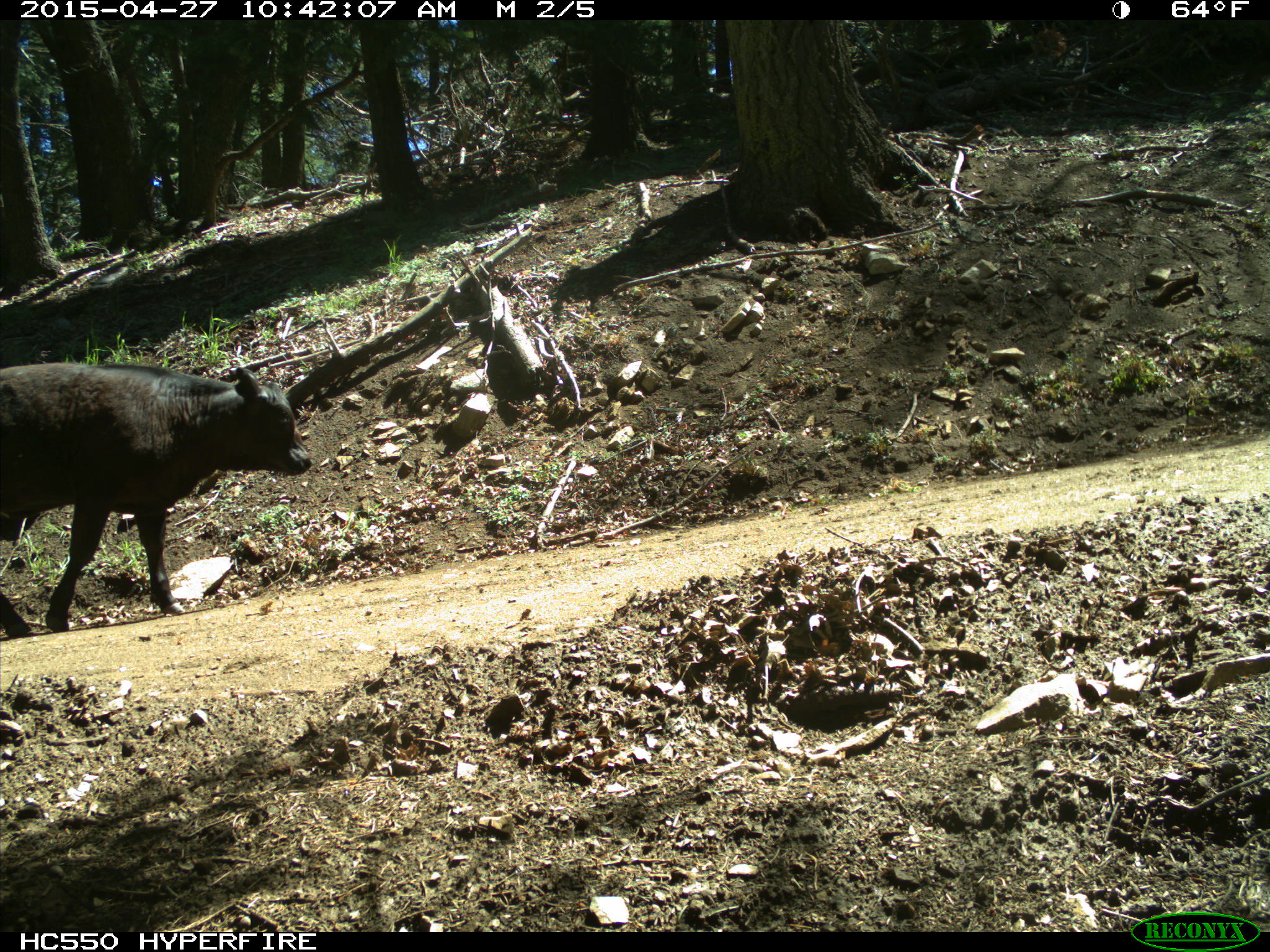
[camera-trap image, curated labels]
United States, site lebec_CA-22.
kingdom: Animalia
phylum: Chordata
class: Mammalia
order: Artiodactyla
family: Bovidae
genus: Bos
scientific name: Bos taurus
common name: domestic cow